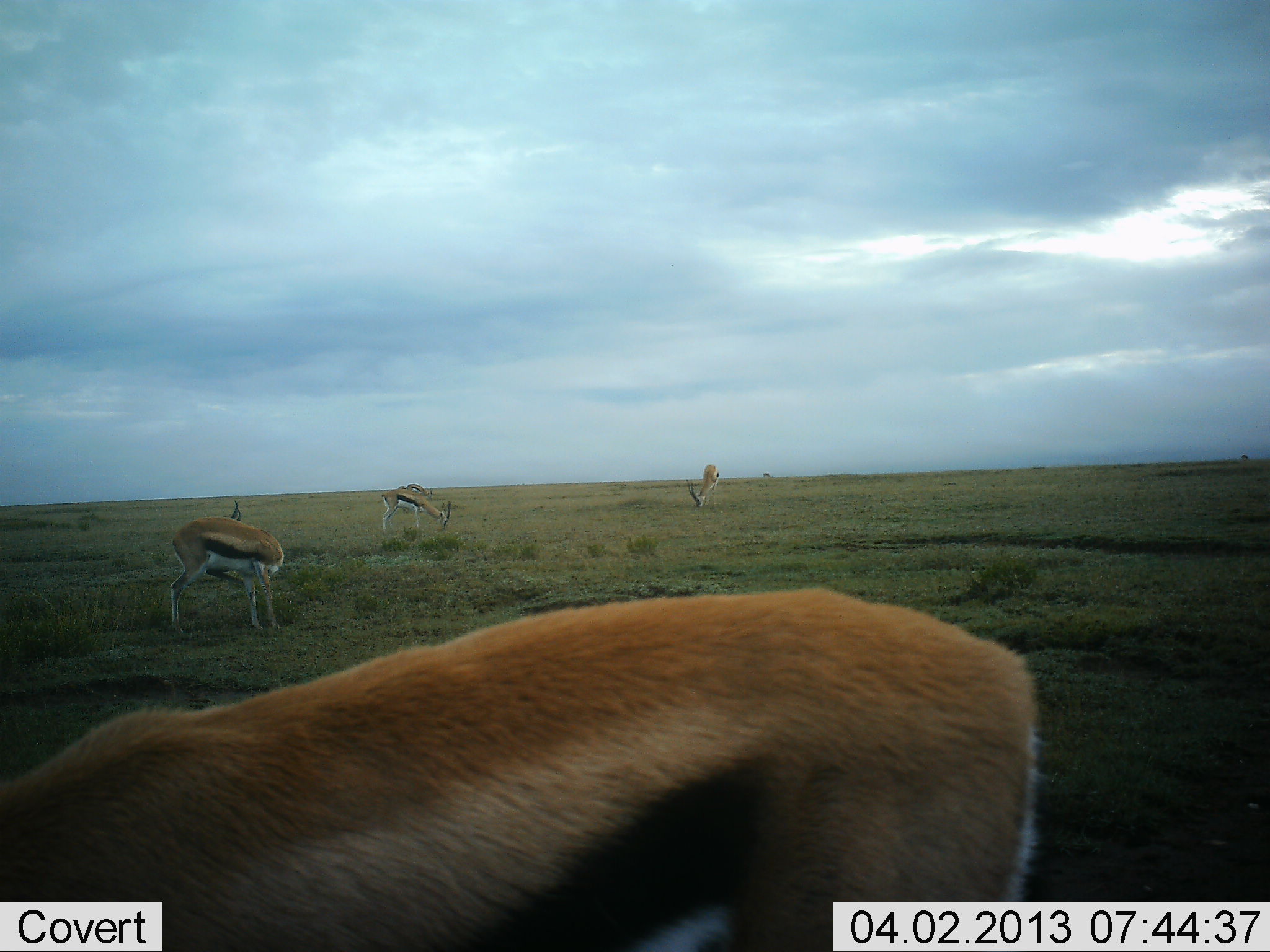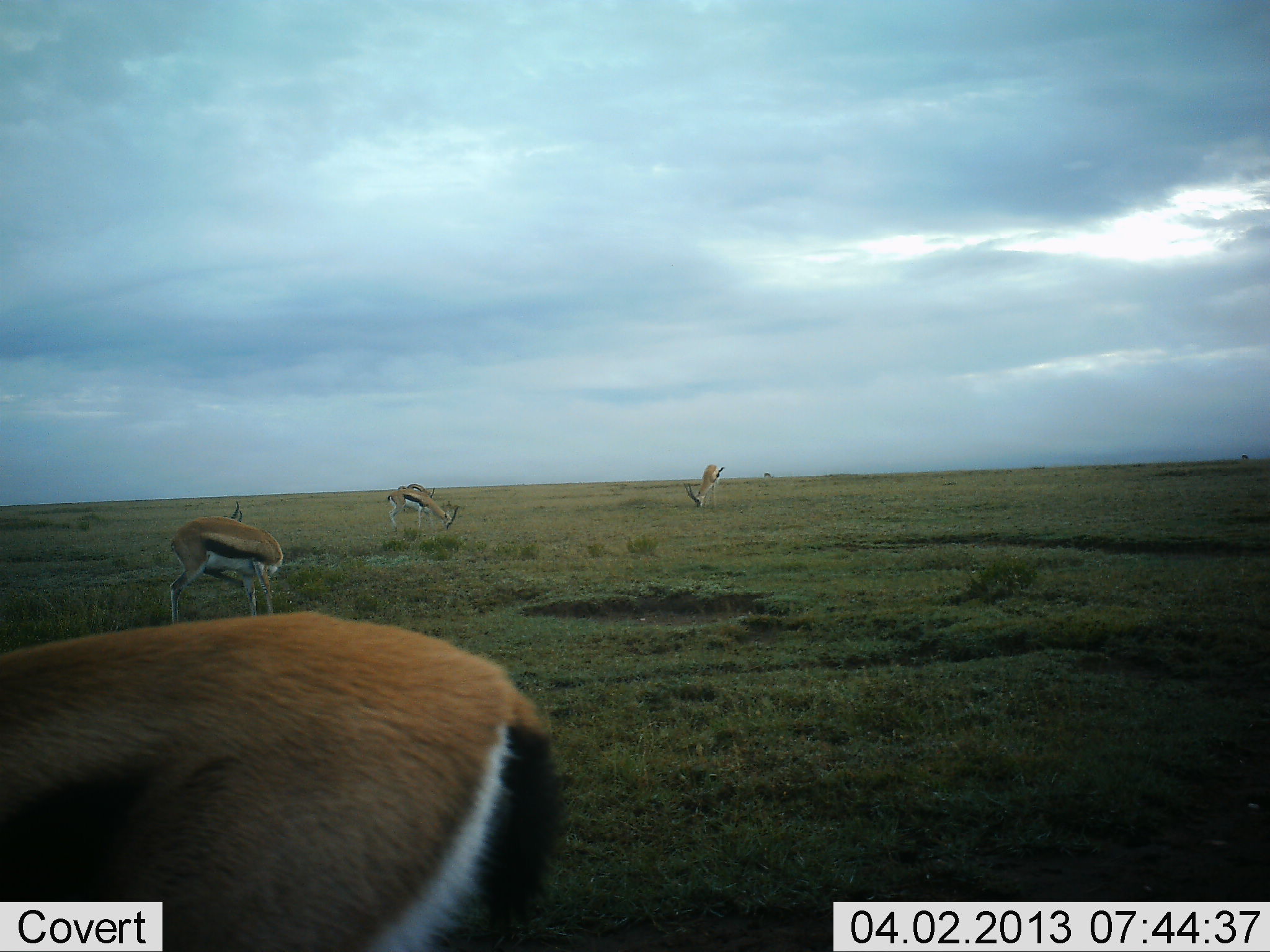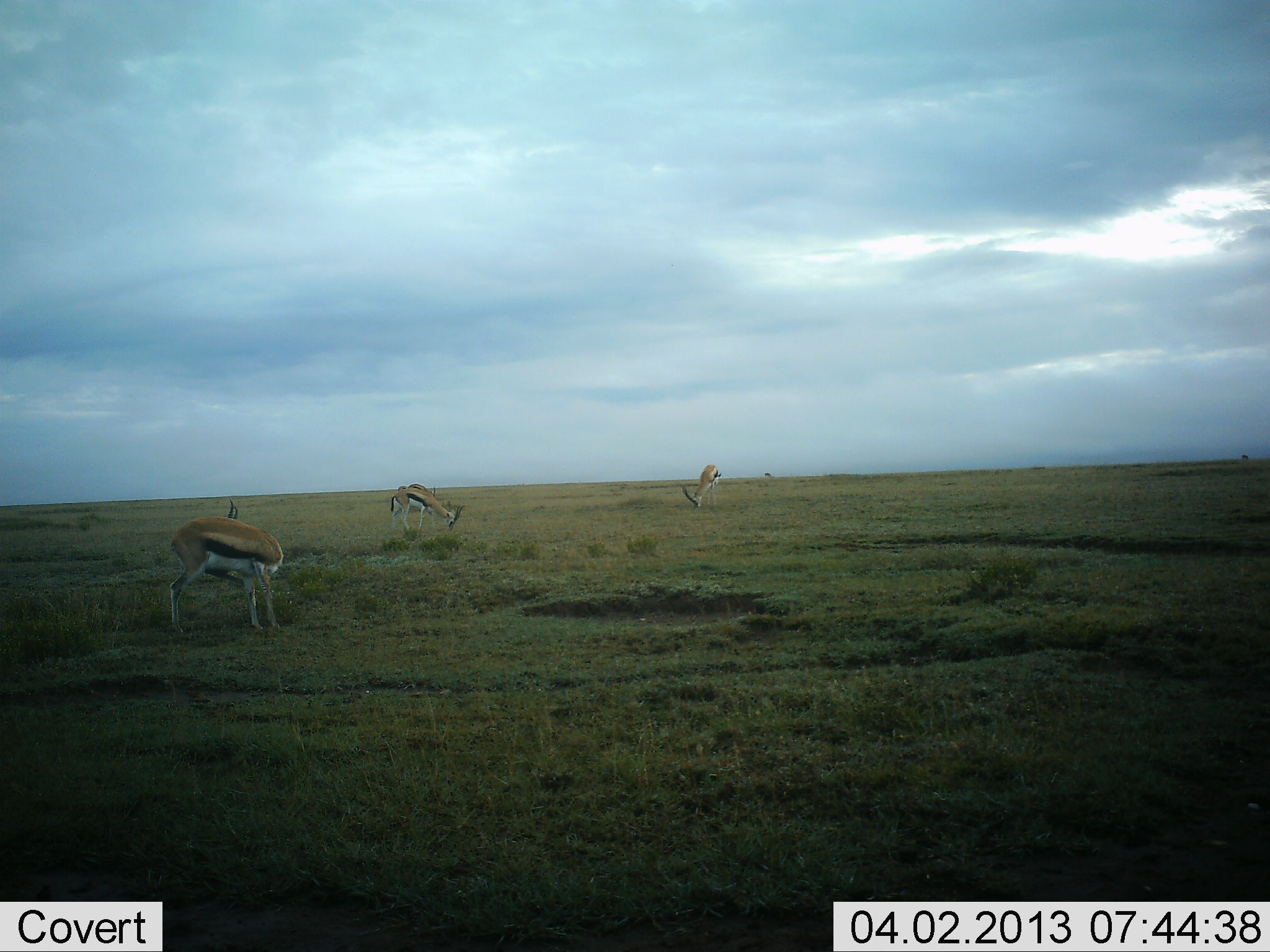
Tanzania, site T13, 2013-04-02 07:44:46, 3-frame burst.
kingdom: Animalia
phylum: Chordata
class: Mammalia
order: Artiodactyla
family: Bovidae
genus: Eudorcas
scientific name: Eudorcas thomsonii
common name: thomson's gazelle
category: gazellethomsons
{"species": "gazellethomsons (thomson's gazelle) (Eudorcas thomsonii)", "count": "4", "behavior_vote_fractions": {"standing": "67%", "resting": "6%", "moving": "50%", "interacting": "0%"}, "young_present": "0%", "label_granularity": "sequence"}